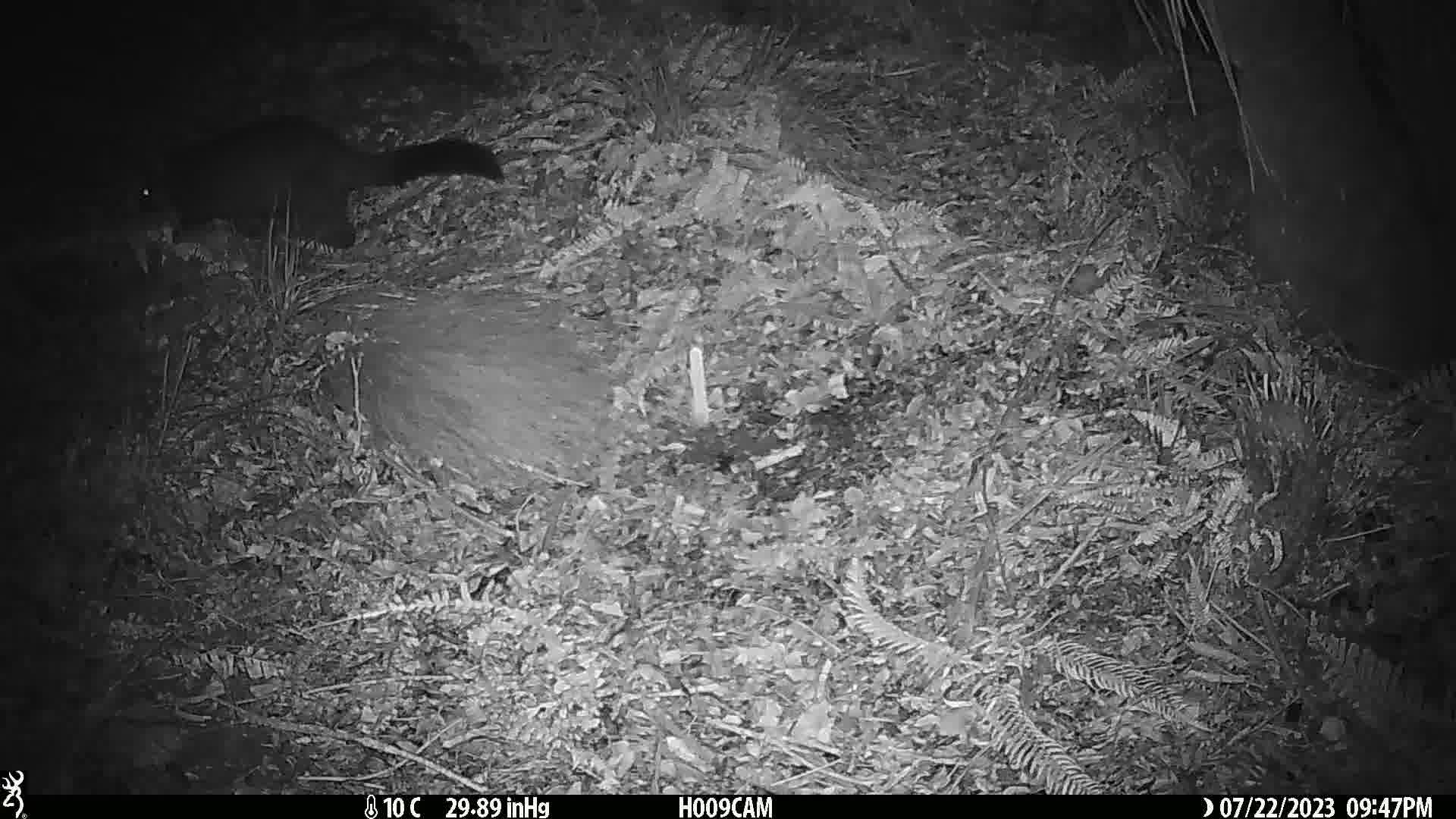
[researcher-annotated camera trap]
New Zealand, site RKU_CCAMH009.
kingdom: Animalia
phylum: Chordata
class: Mammalia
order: Diprotodontia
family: Phalangeridae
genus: Trichosurus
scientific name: Trichosurus vulpecula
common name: common brushtail possum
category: possum